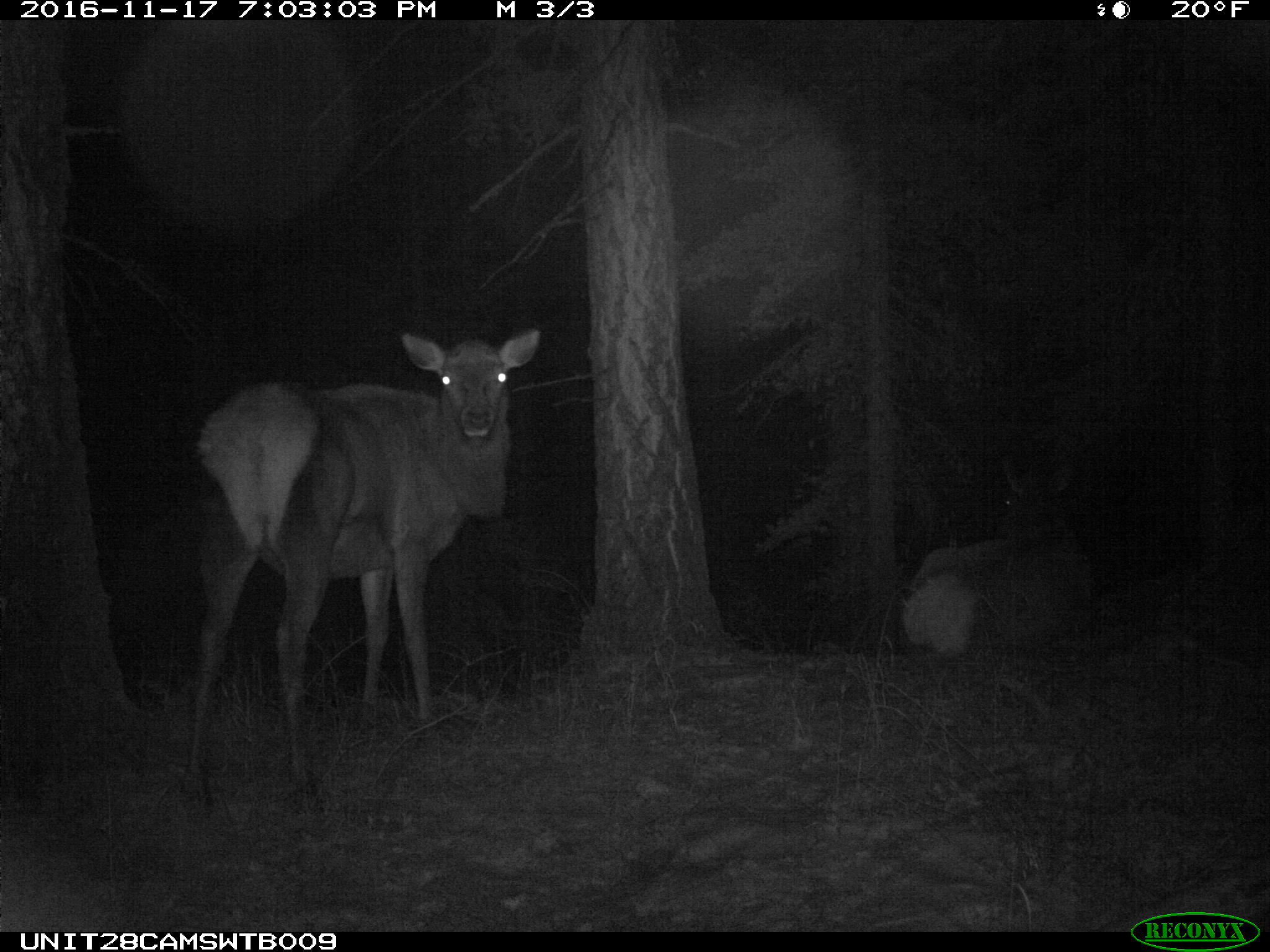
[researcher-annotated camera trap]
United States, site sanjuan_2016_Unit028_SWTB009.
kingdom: Animalia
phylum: Chordata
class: Mammalia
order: Artiodactyla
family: Cervidae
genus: Cervus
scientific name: Cervus elaphus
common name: red deer